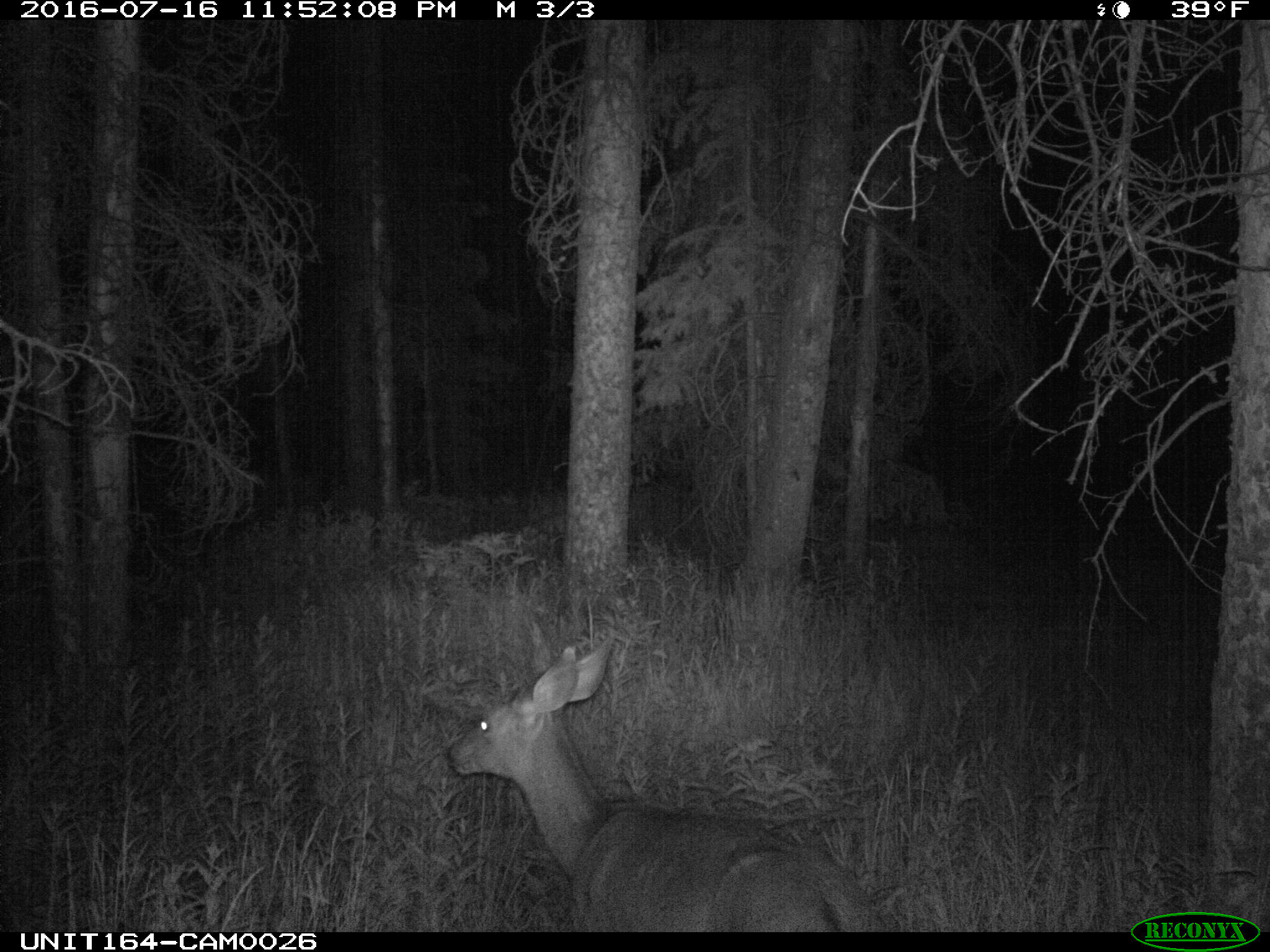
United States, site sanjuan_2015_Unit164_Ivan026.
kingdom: Animalia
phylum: Chordata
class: Mammalia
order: Artiodactyla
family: Cervidae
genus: Odocoileus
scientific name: Odocoileus hemionus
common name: mule deer